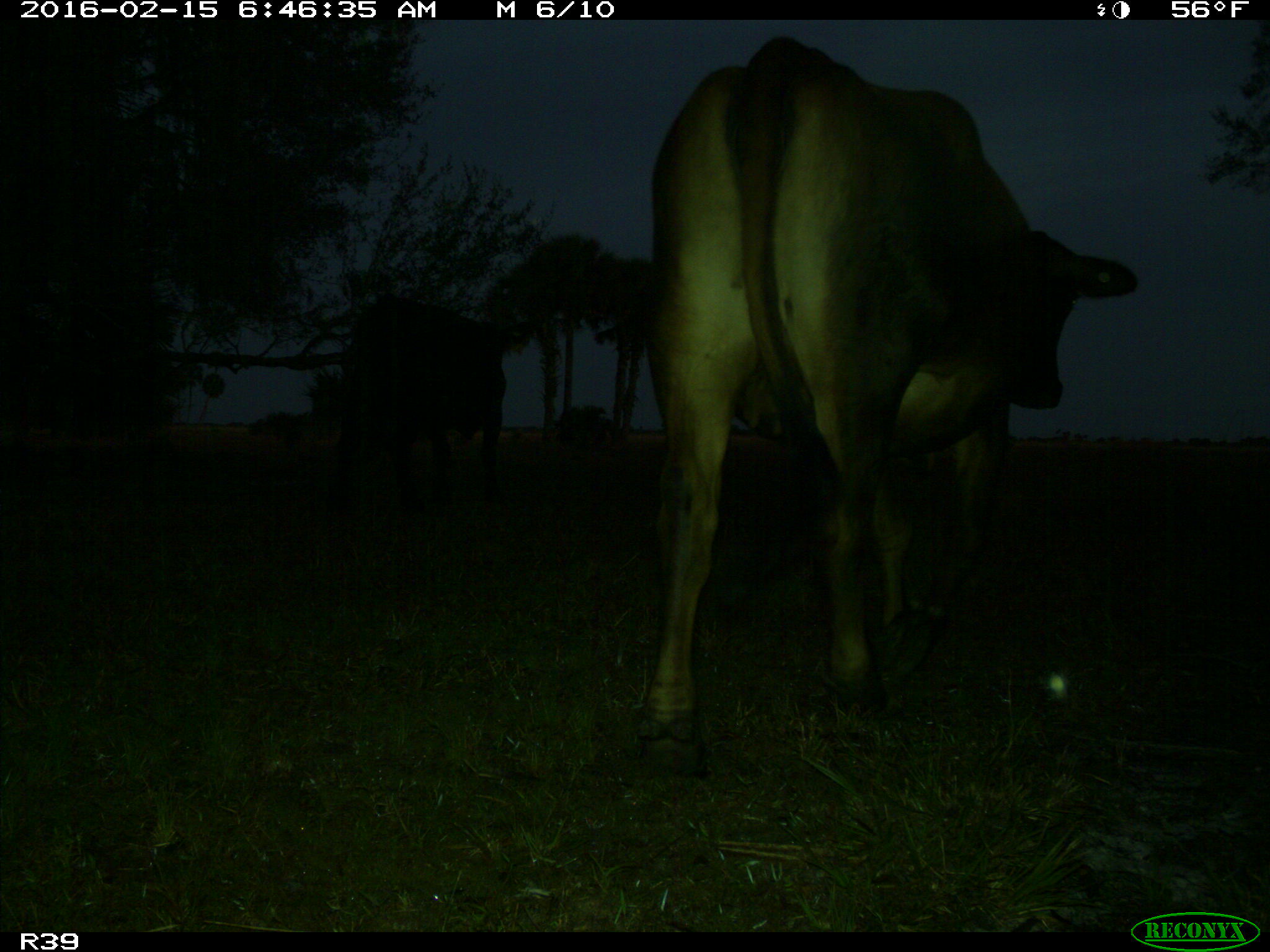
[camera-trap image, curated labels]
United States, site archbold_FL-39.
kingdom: Animalia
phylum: Chordata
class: Mammalia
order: Artiodactyla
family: Bovidae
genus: Bos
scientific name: Bos taurus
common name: domestic cow